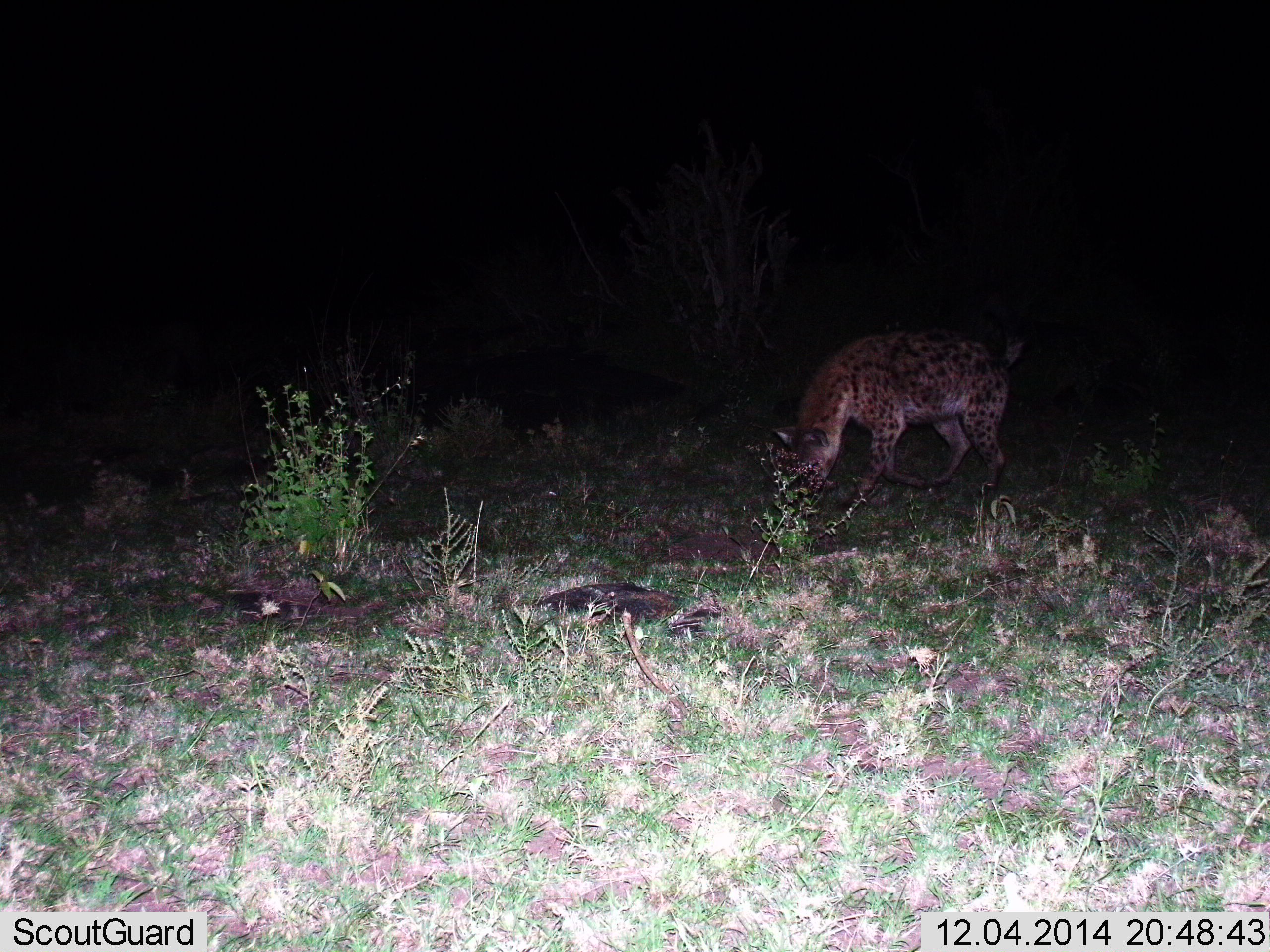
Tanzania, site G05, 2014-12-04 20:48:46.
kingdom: Animalia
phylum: Chordata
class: Mammalia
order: Carnivora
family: Hyaenidae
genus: Crocuta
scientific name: Crocuta crocuta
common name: spotted hyena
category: hyenaspotted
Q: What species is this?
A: Hyenaspotted (spotted hyena) (Crocuta crocuta).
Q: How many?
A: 1.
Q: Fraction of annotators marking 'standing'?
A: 0%.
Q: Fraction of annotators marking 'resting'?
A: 0%.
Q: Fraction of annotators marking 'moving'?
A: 80%.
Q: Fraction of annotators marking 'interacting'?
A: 10%.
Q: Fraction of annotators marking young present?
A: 0%.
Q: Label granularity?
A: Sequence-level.